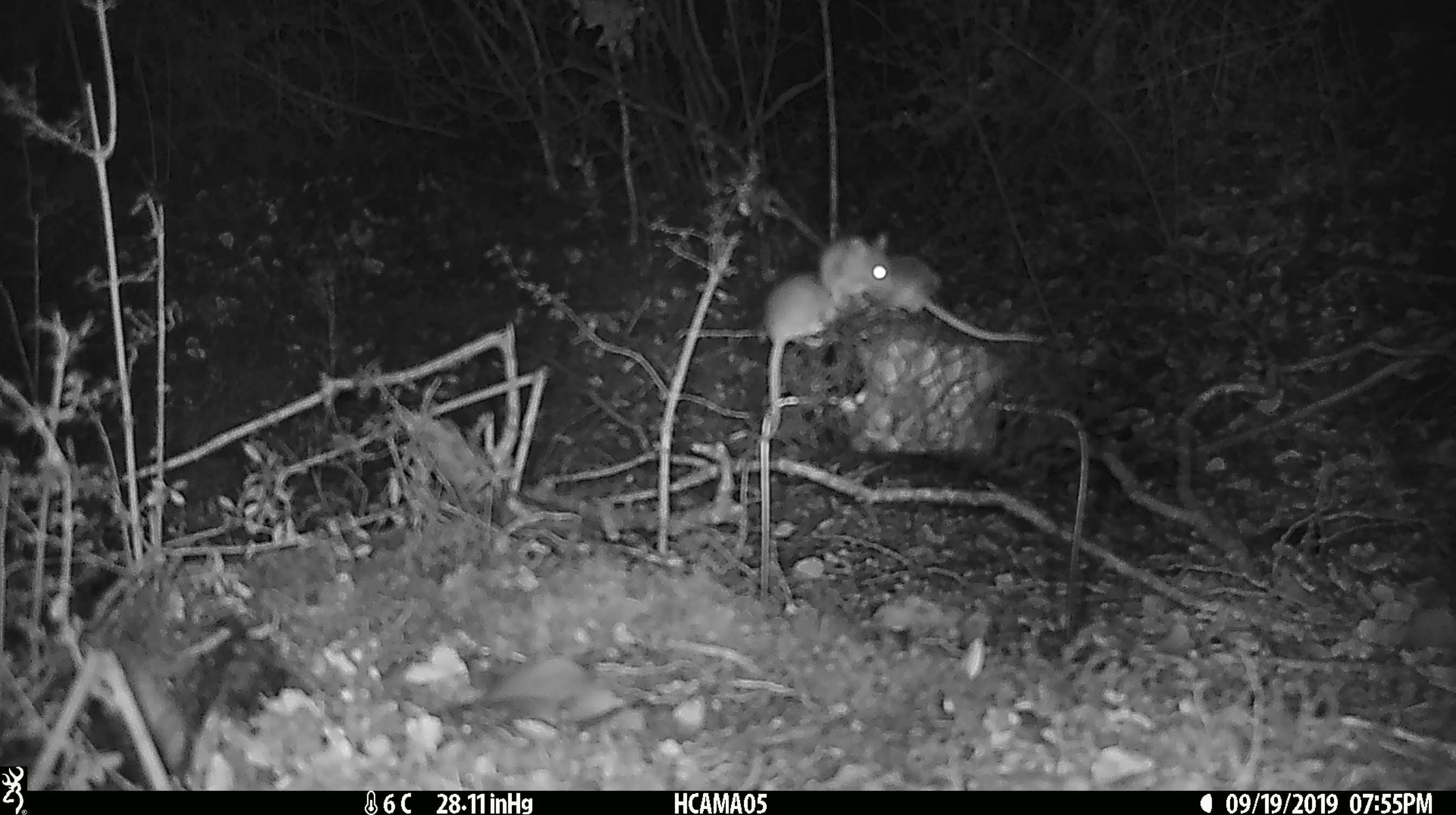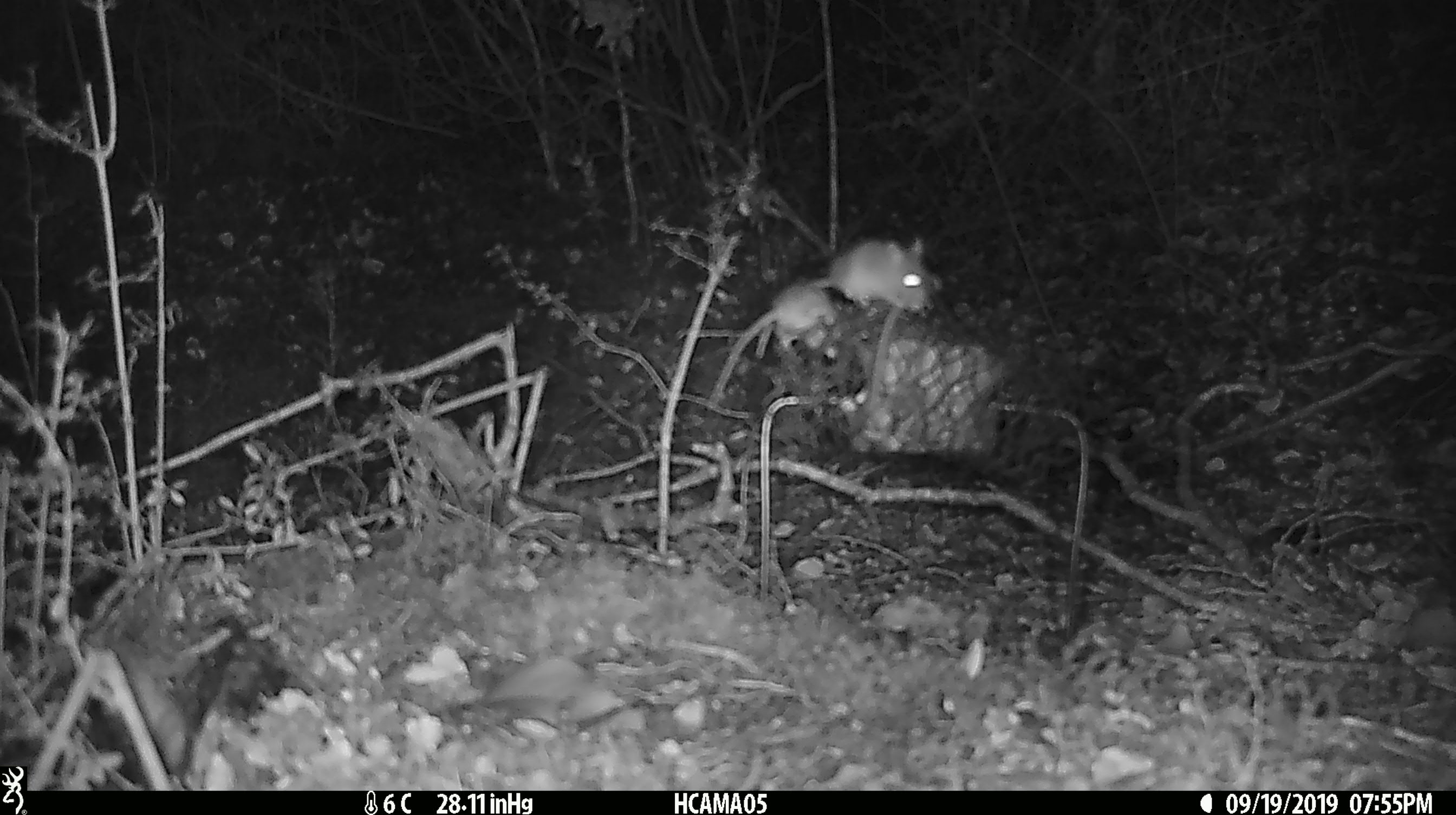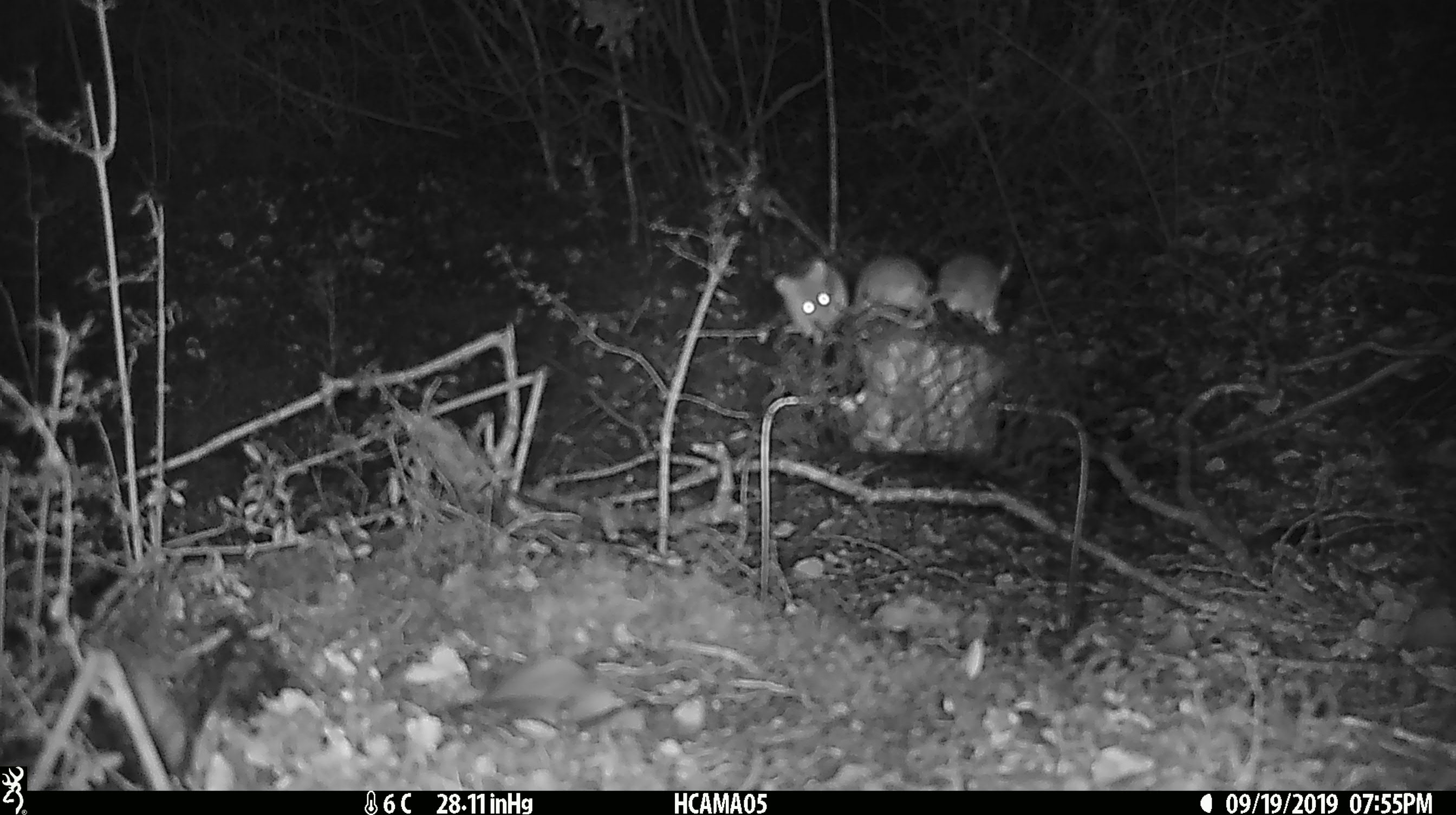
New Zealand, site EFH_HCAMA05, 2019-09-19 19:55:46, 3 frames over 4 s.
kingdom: Animalia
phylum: Chordata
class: Mammalia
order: Rodentia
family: Muridae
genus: Mus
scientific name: Mus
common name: mouse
Mouse (Mus).